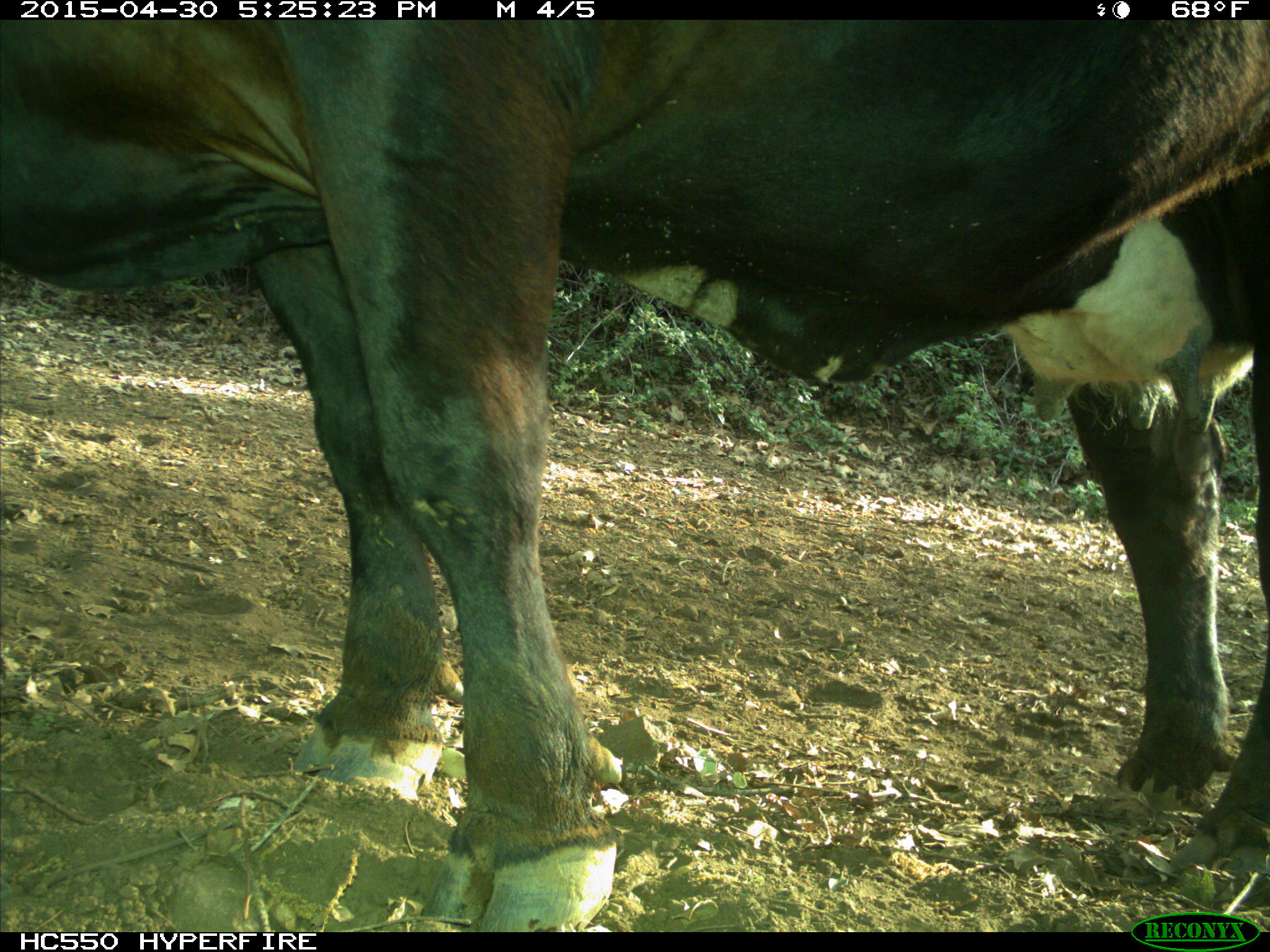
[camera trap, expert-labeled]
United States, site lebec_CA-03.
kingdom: Animalia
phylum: Chordata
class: Mammalia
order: Artiodactyla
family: Bovidae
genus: Bos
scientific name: Bos taurus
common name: domestic cow